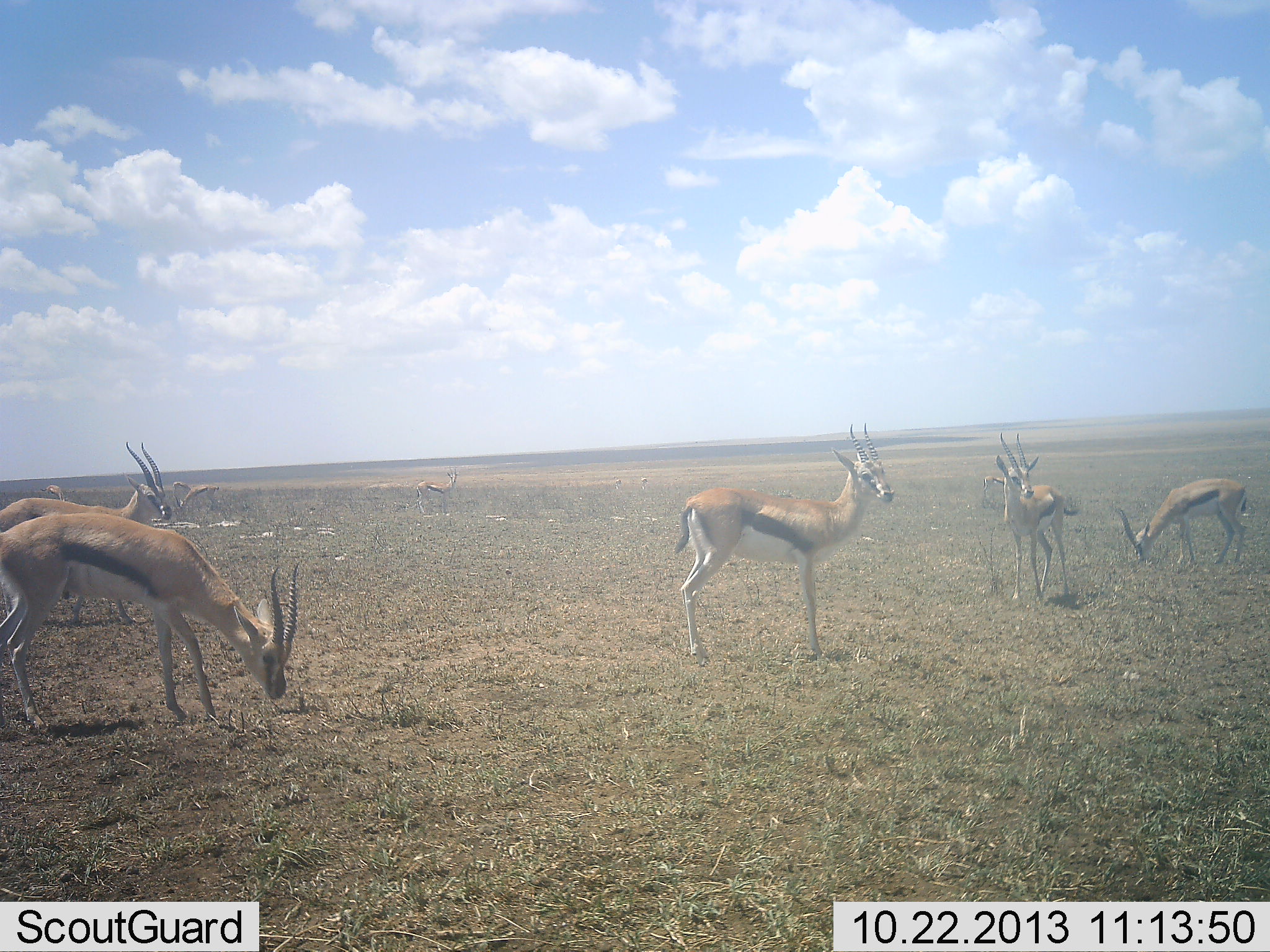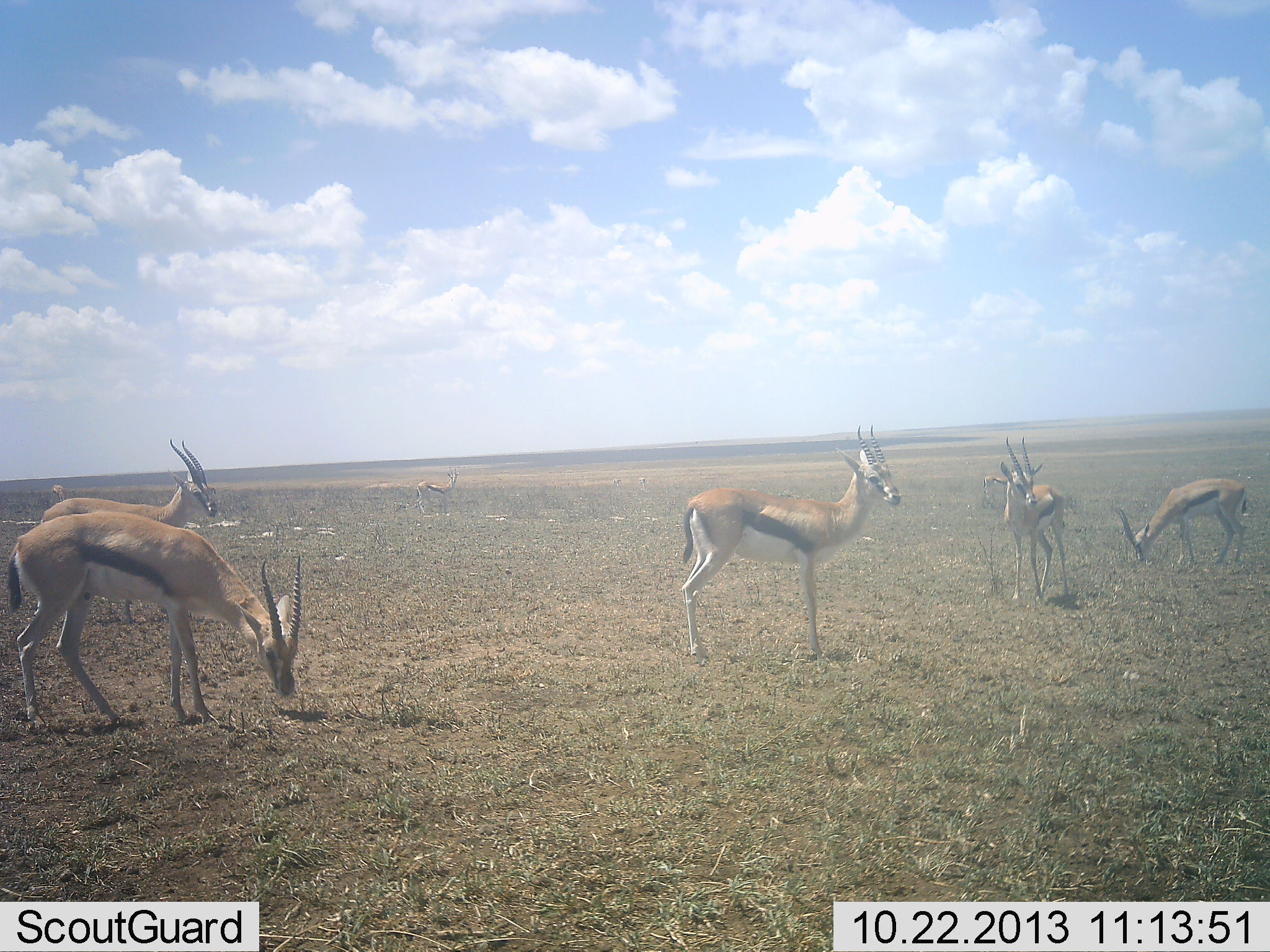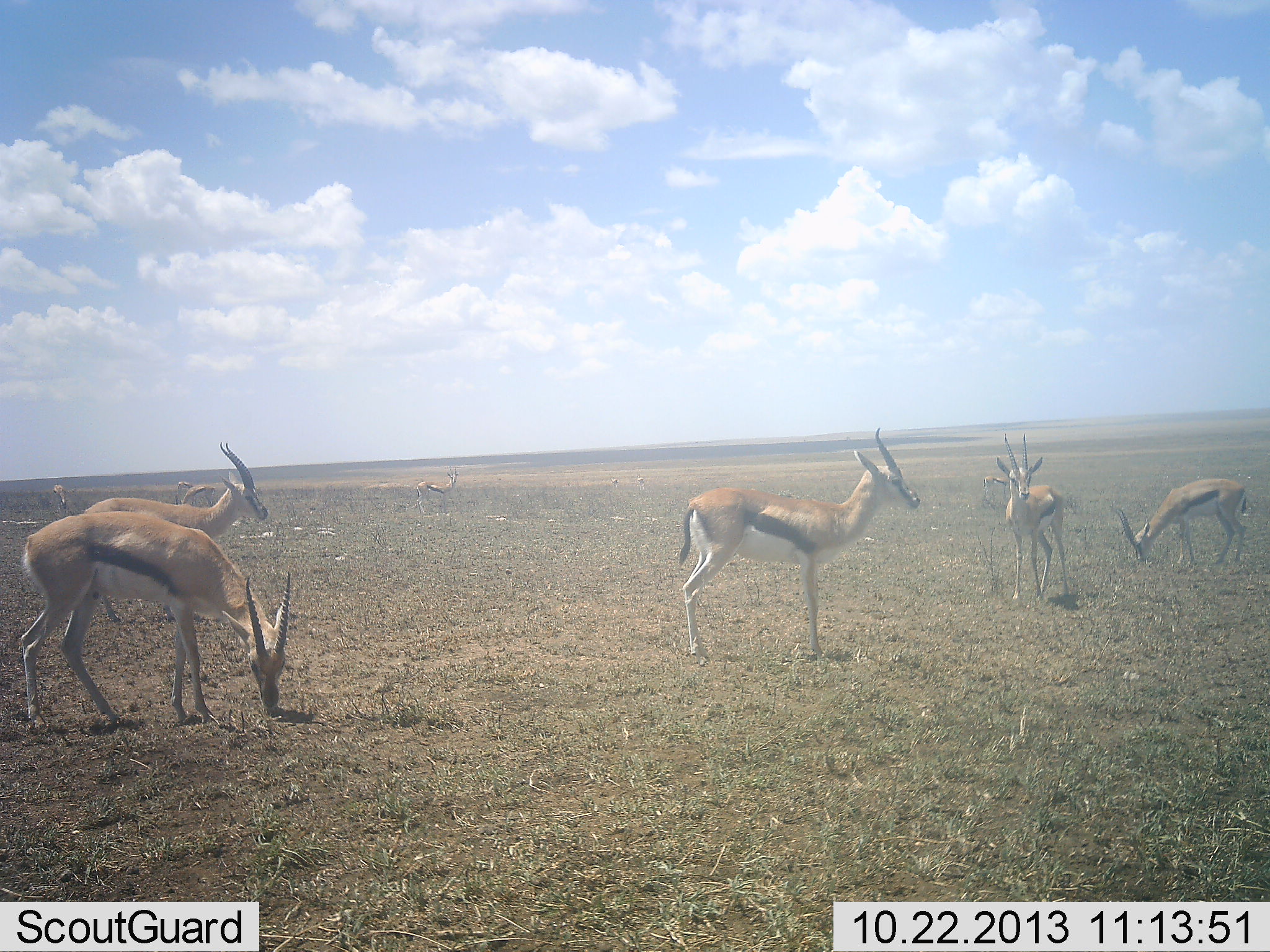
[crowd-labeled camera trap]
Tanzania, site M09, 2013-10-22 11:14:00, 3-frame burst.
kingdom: Animalia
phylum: Chordata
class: Mammalia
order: Artiodactyla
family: Bovidae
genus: Eudorcas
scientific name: Eudorcas thomsonii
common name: thomson's gazelle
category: gazellethomsons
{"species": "gazellethomsons (thomson's gazelle) (Eudorcas thomsonii)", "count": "5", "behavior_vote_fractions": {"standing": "86%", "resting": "0%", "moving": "18%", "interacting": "4%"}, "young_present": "0%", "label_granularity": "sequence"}